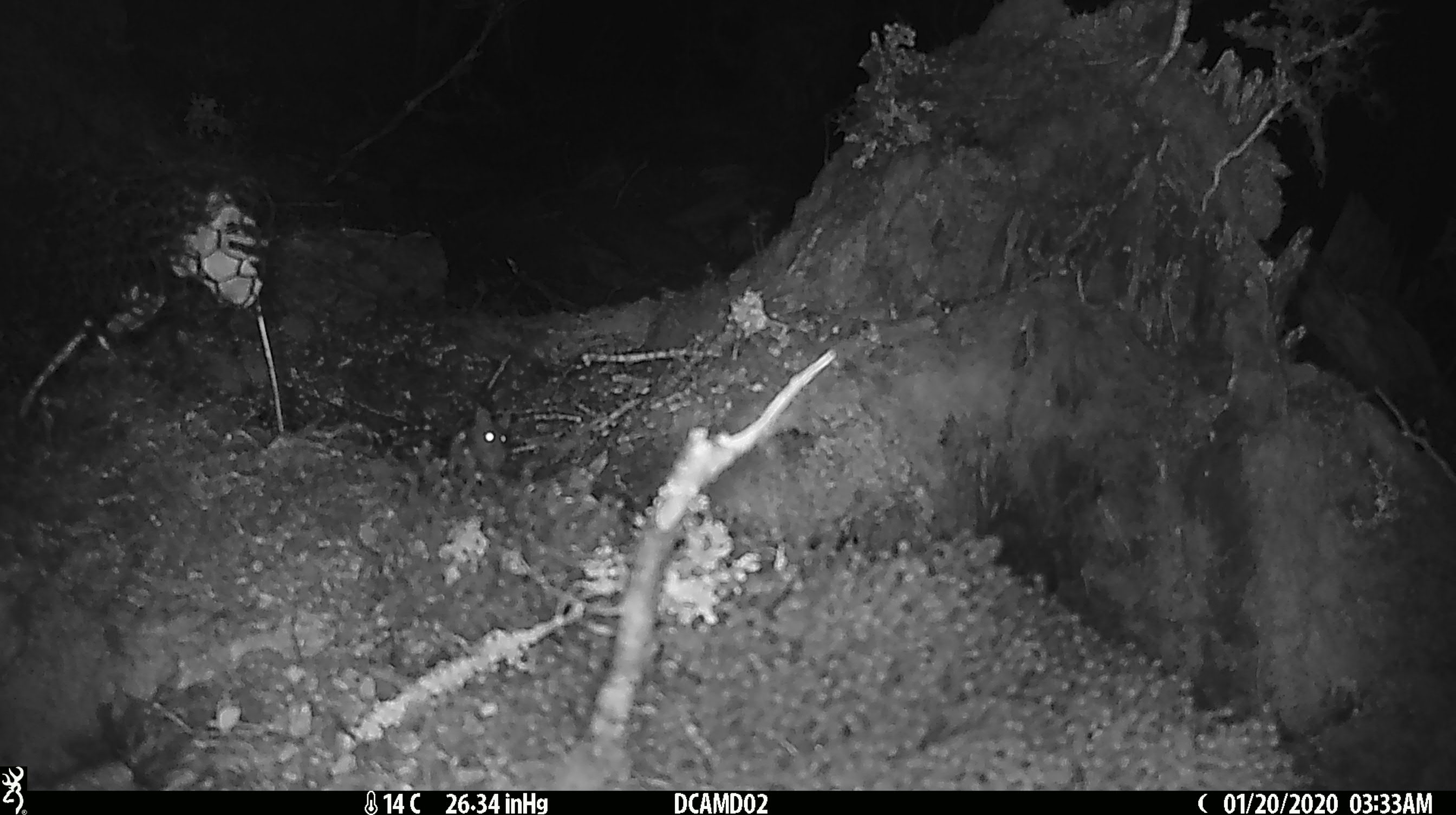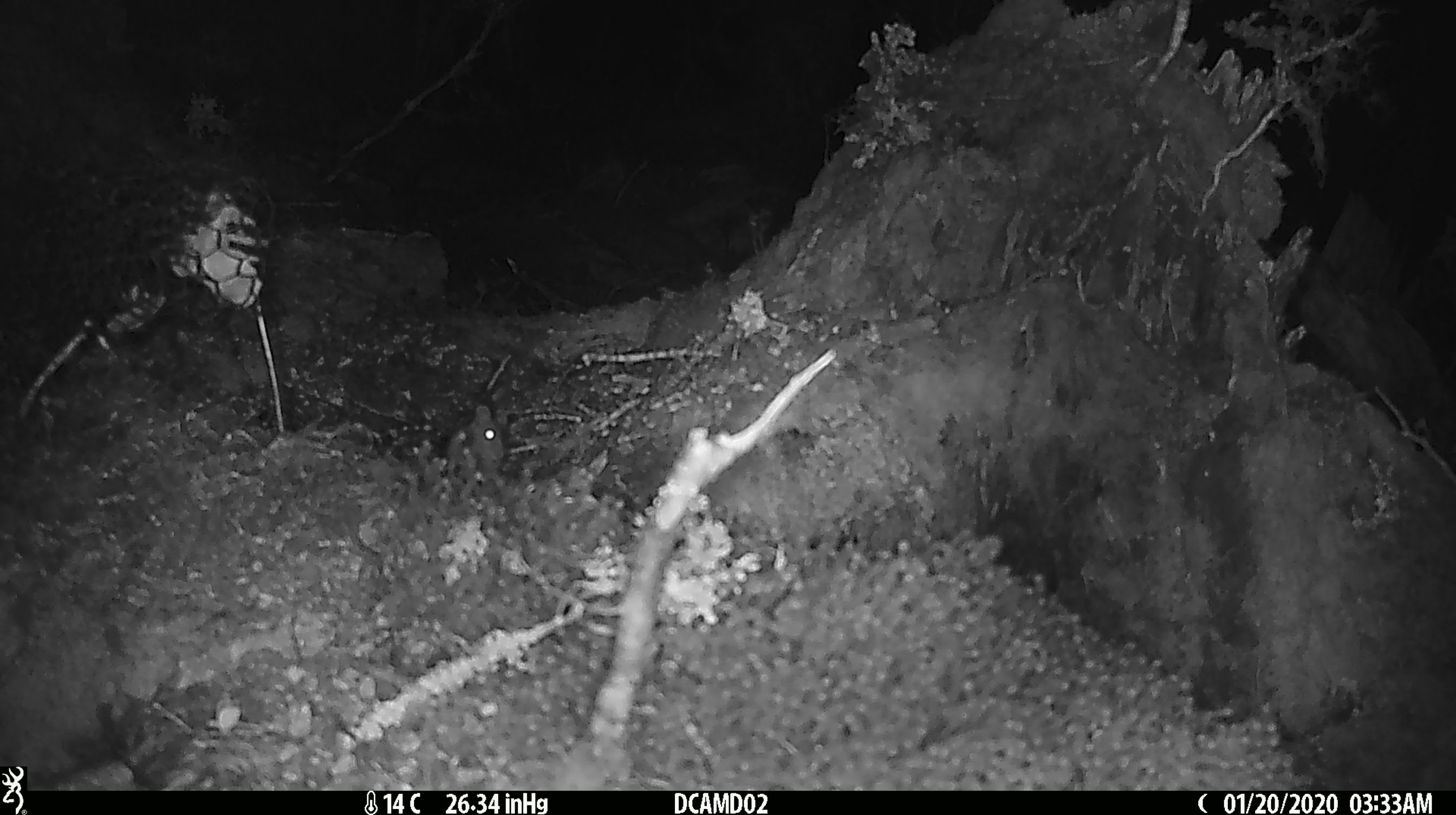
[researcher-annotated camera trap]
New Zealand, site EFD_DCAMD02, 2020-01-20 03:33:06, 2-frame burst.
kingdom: Animalia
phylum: Chordata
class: Mammalia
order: Rodentia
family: Muridae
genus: Mus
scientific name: Mus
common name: mouse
Mouse (Mus).